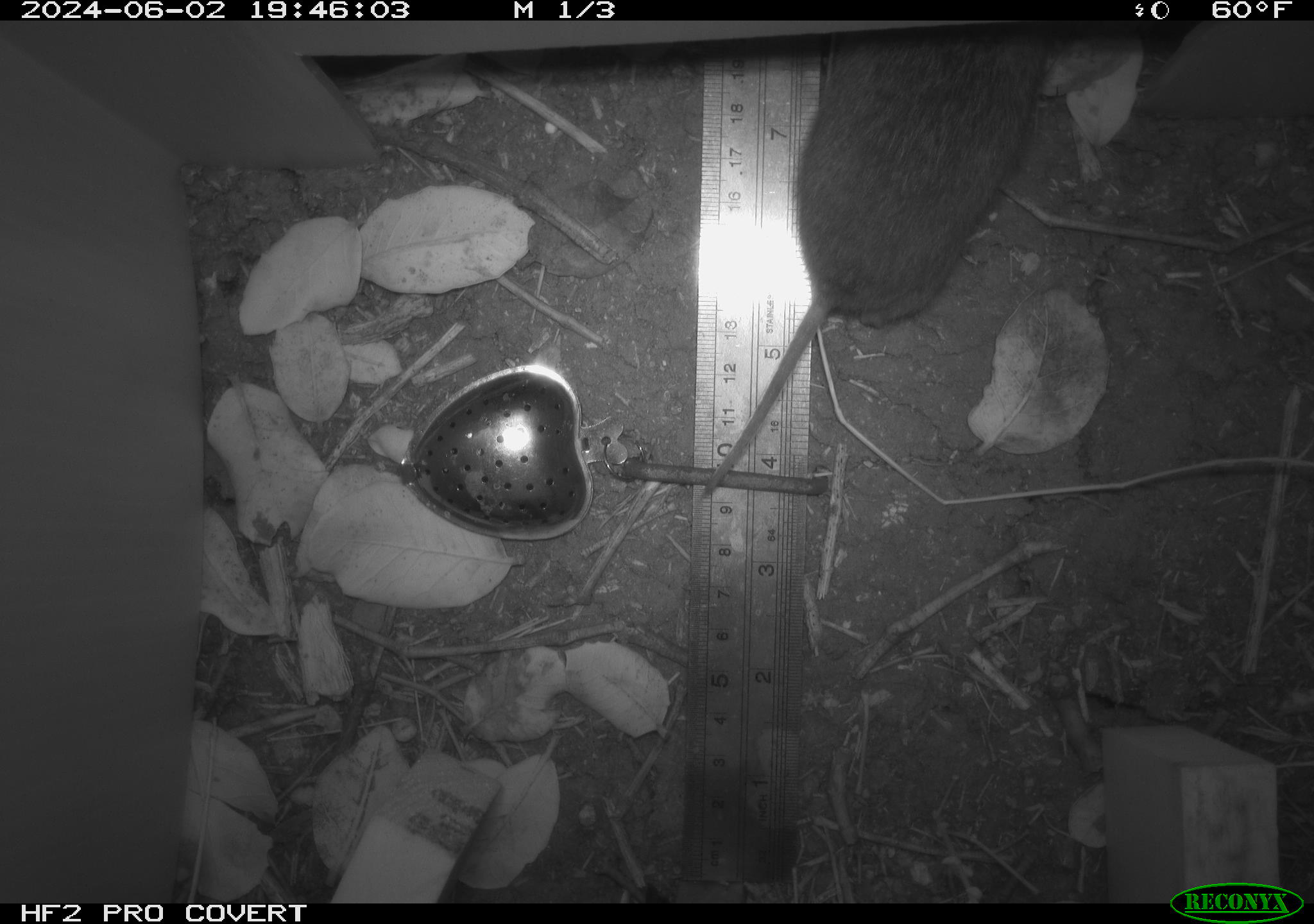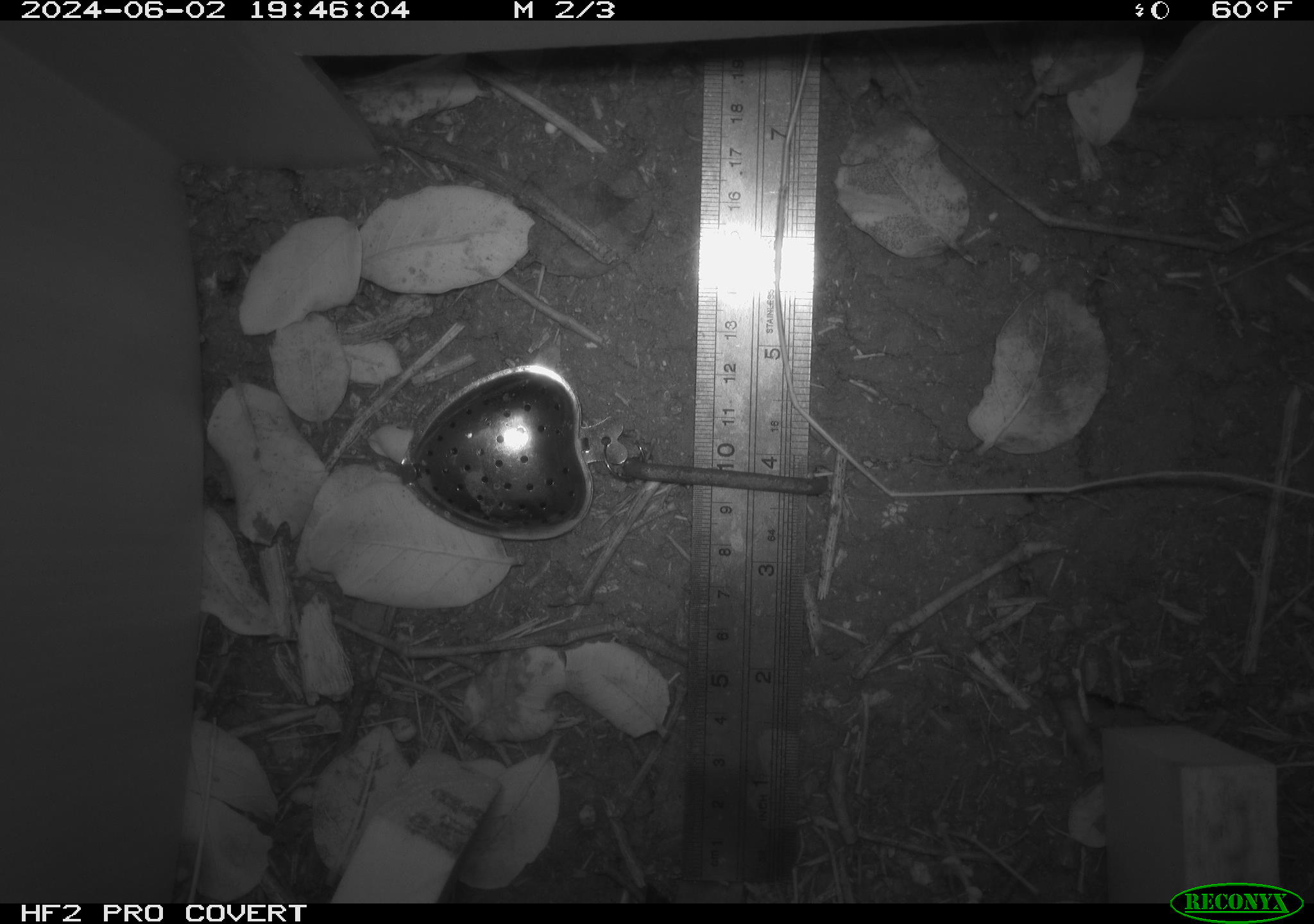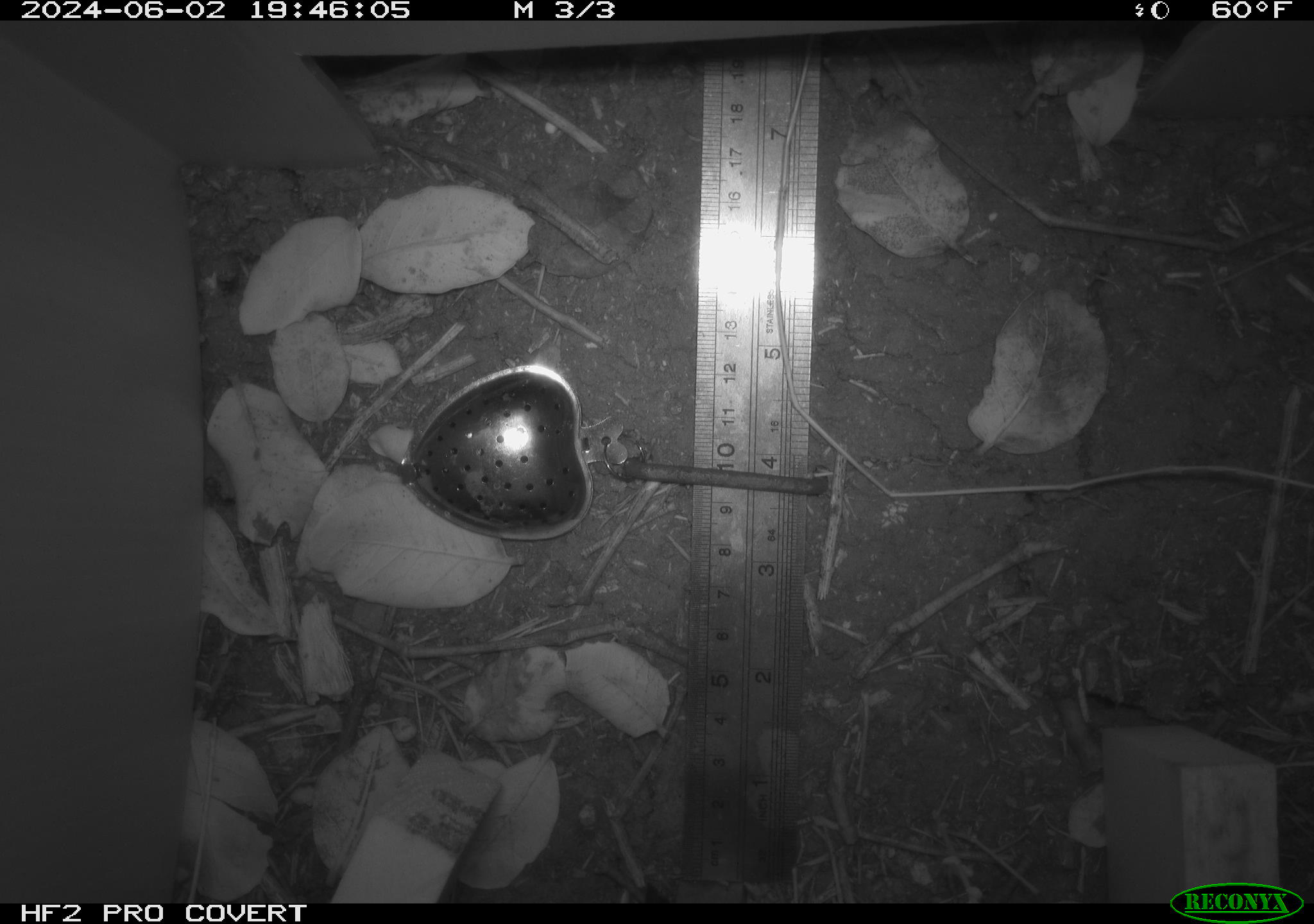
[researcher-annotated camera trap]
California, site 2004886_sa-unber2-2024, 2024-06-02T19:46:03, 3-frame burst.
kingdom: Animalia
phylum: Chordata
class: Mammalia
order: Rodentia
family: Cricetidae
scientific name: Arvicolinae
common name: voles, lemmings, and muskrats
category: arvicolinae subfamily